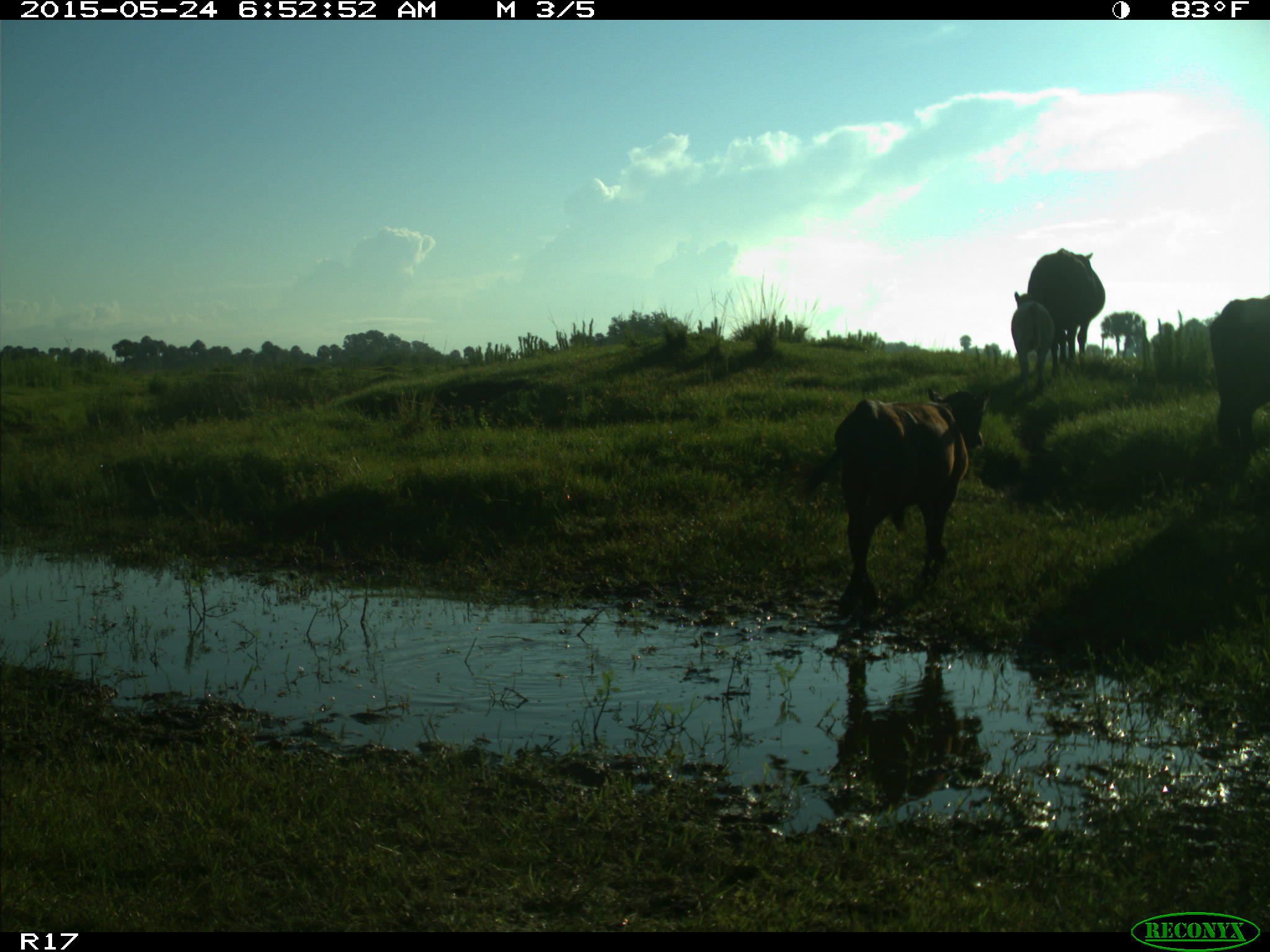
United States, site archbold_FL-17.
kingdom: Animalia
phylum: Chordata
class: Mammalia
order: Artiodactyla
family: Bovidae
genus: Bos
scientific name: Bos taurus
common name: domestic cow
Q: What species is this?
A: Bos taurus (domestic cow).